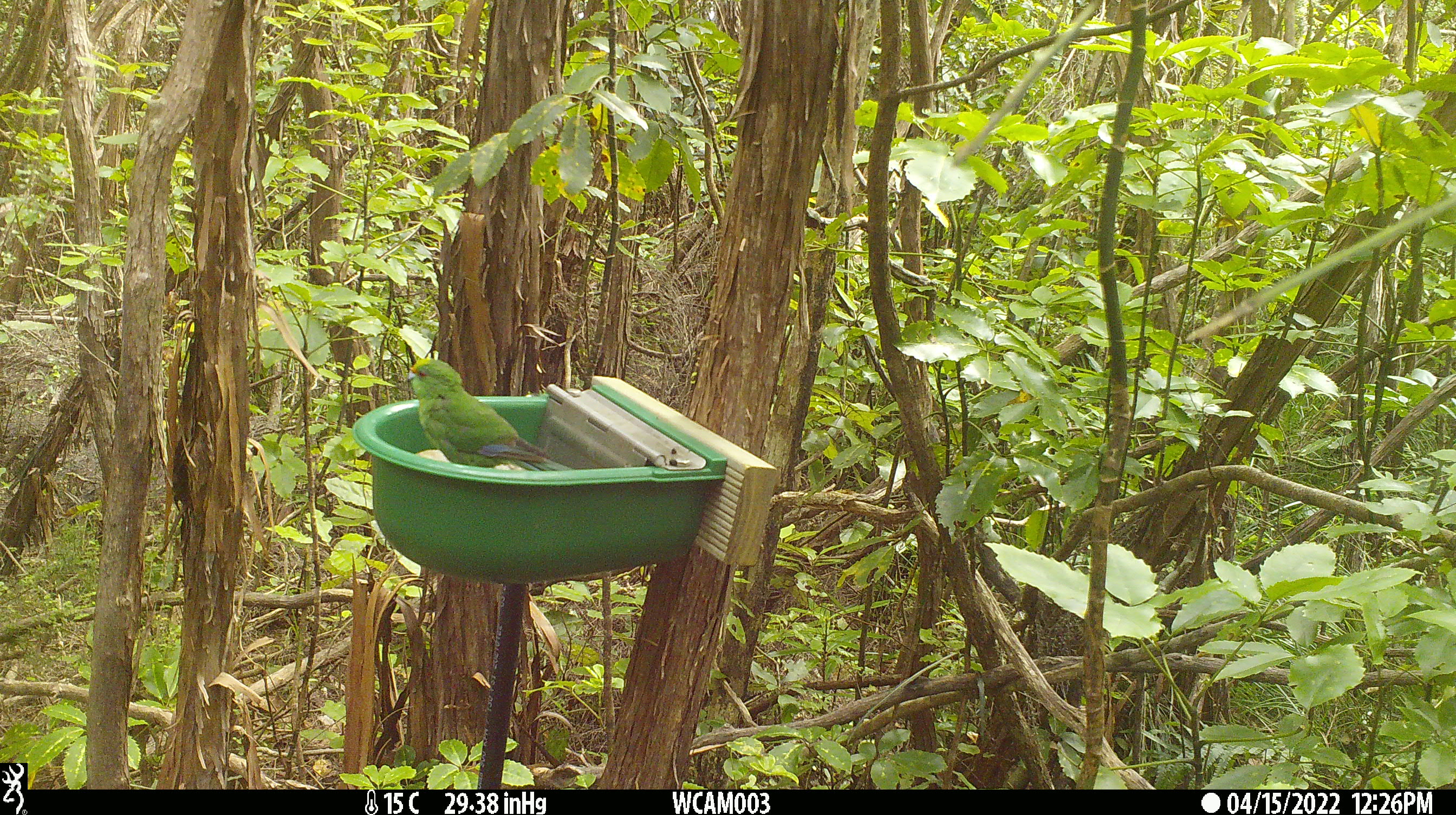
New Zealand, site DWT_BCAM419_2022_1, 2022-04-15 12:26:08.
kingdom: Animalia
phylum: Chordata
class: Aves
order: Psittaciformes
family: Psittaculidae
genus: Cyanoramphus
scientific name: Cyanoramphus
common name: parakeet